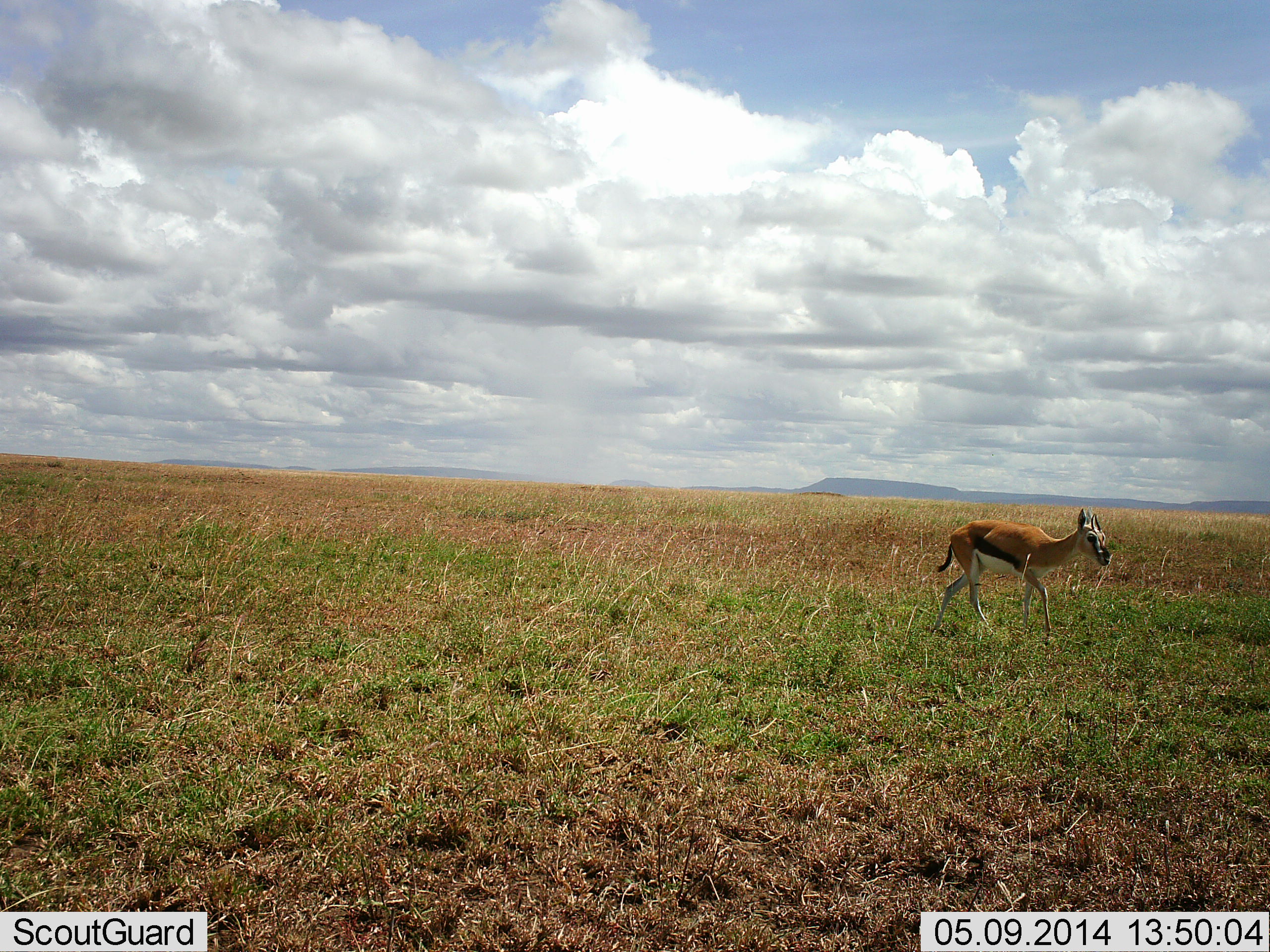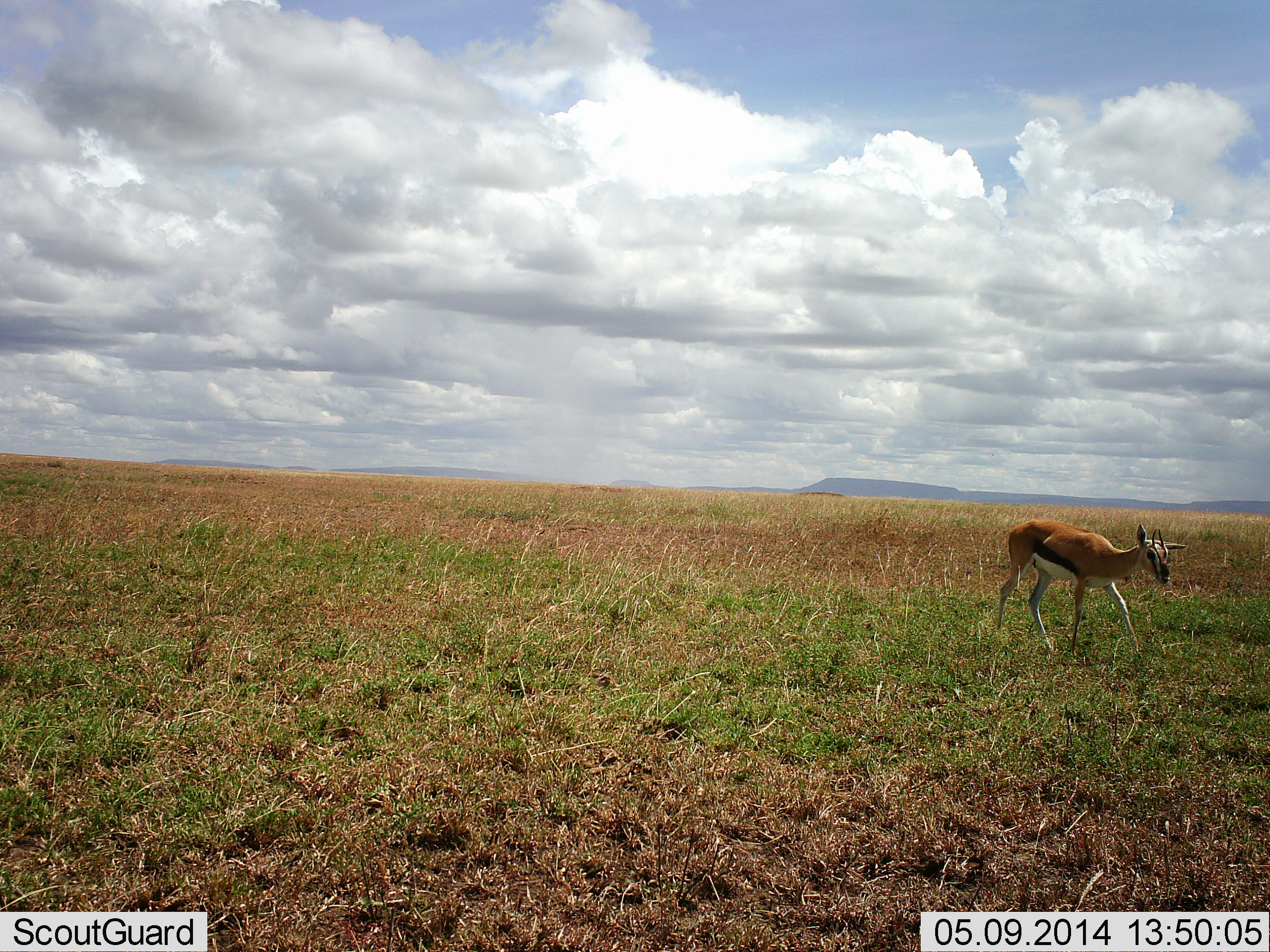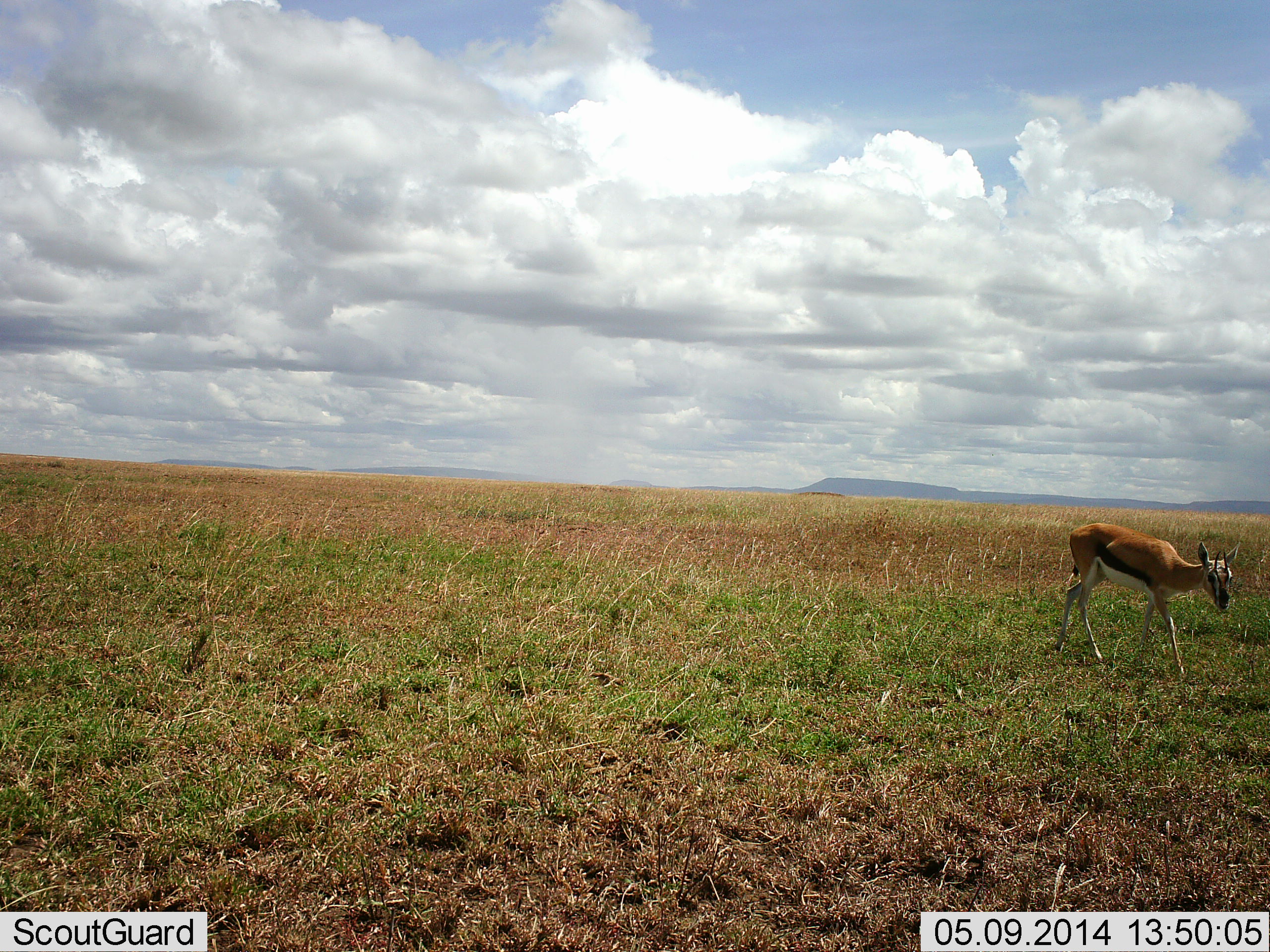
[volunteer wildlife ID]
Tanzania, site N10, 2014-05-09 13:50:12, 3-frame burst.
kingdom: Animalia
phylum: Chordata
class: Mammalia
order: Artiodactyla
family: Bovidae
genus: Eudorcas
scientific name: Eudorcas thomsonii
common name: thomson's gazelle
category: gazellethomsons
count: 1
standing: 0%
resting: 0%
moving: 100%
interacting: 0%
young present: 0%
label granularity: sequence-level